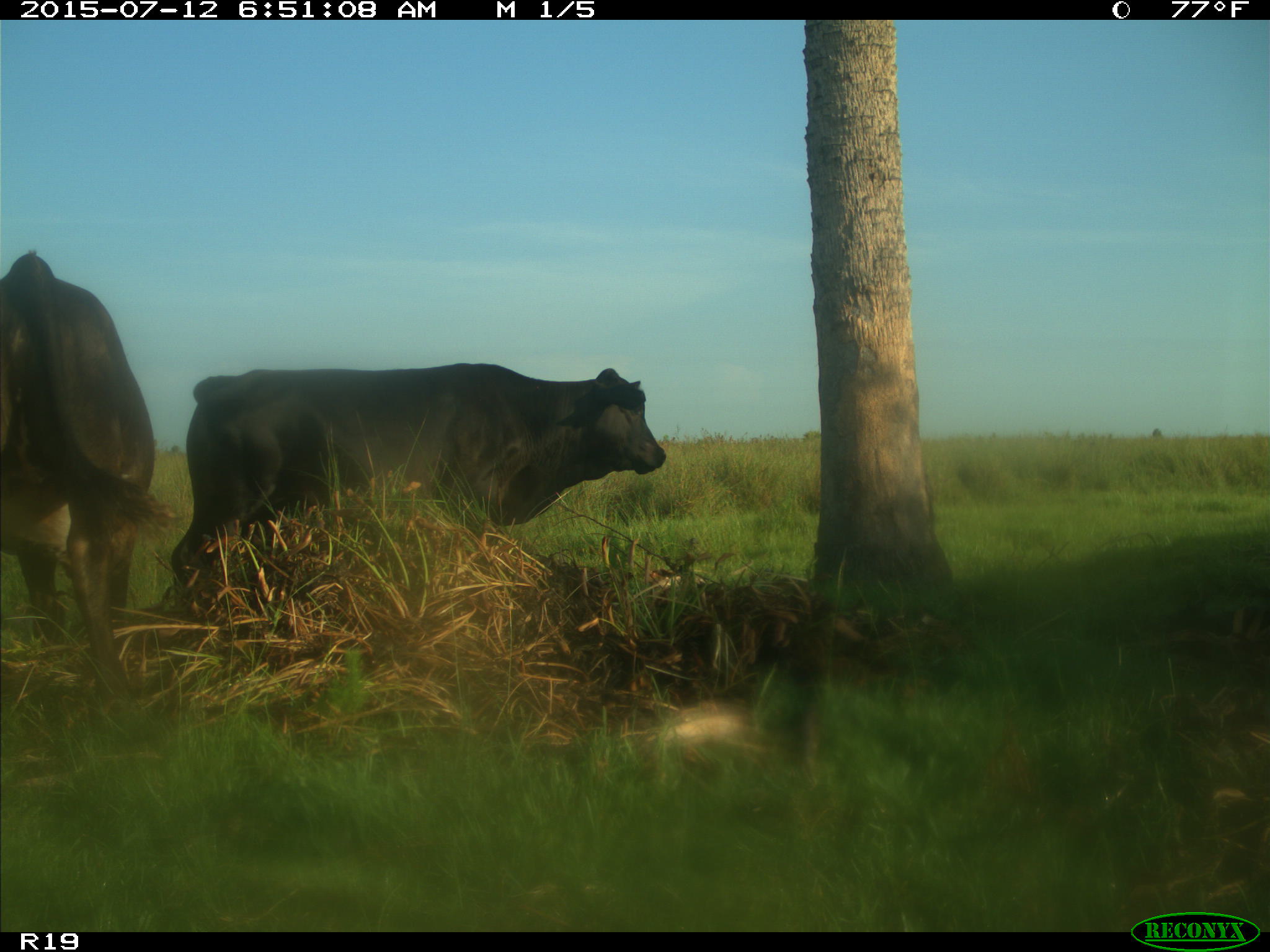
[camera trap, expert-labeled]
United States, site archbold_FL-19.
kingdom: Animalia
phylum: Chordata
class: Mammalia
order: Artiodactyla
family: Bovidae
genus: Bos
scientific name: Bos taurus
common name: domestic cow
Bos taurus (domestic cow).